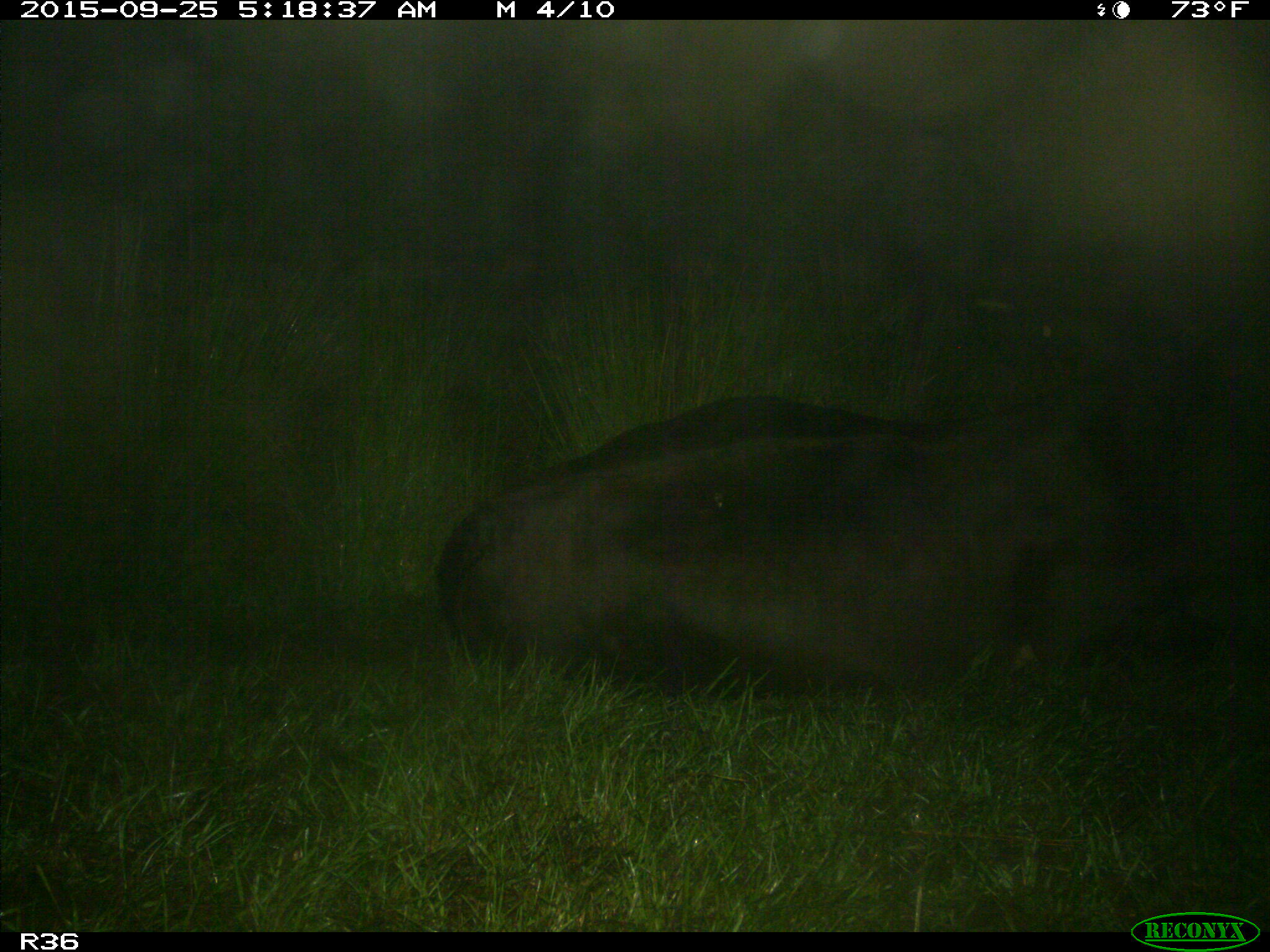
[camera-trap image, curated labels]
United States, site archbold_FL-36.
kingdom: Animalia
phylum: Chordata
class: Mammalia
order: Artiodactyla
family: Bovidae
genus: Bos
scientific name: Bos taurus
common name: domestic cow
Bos taurus (domestic cow).